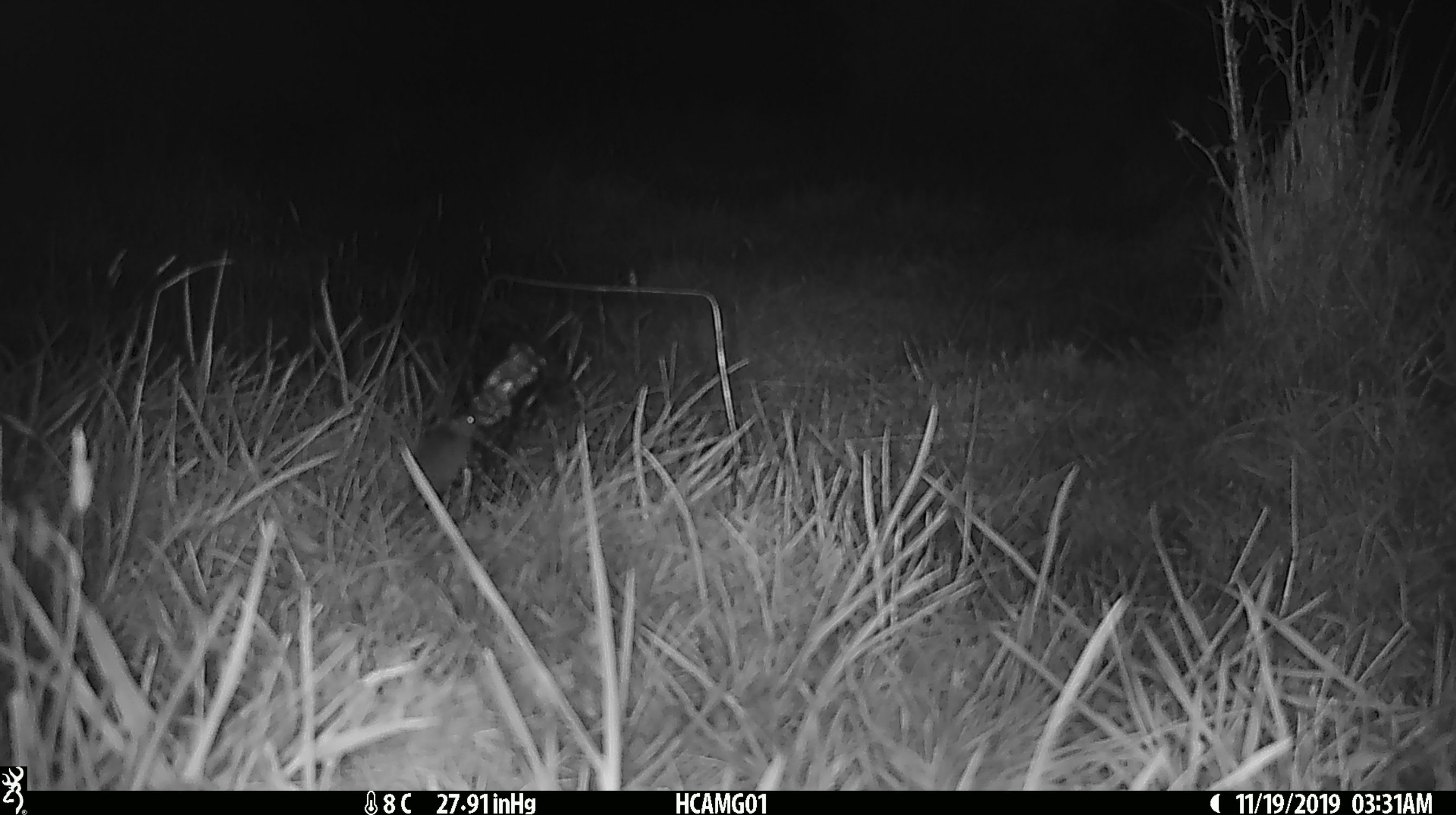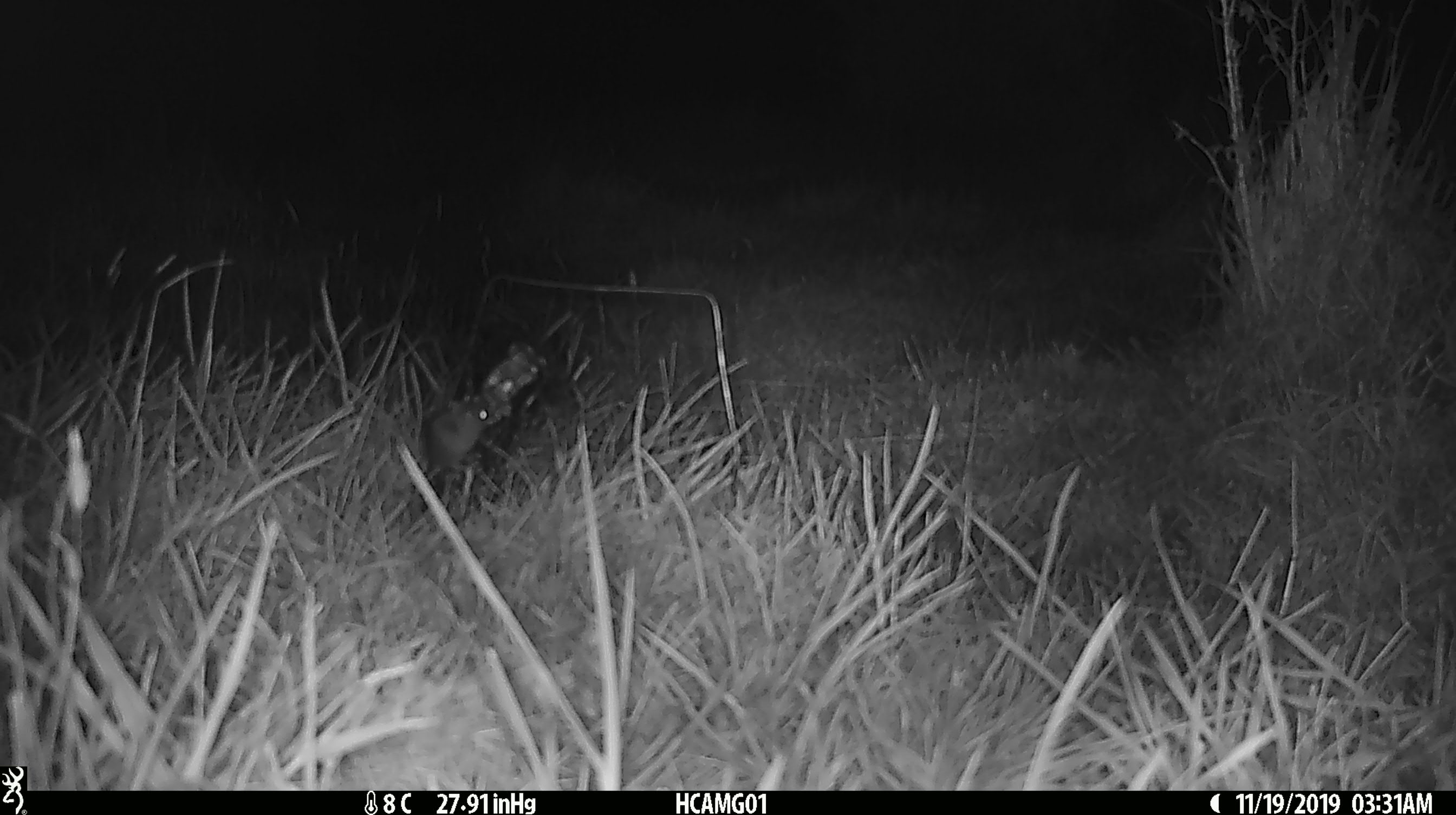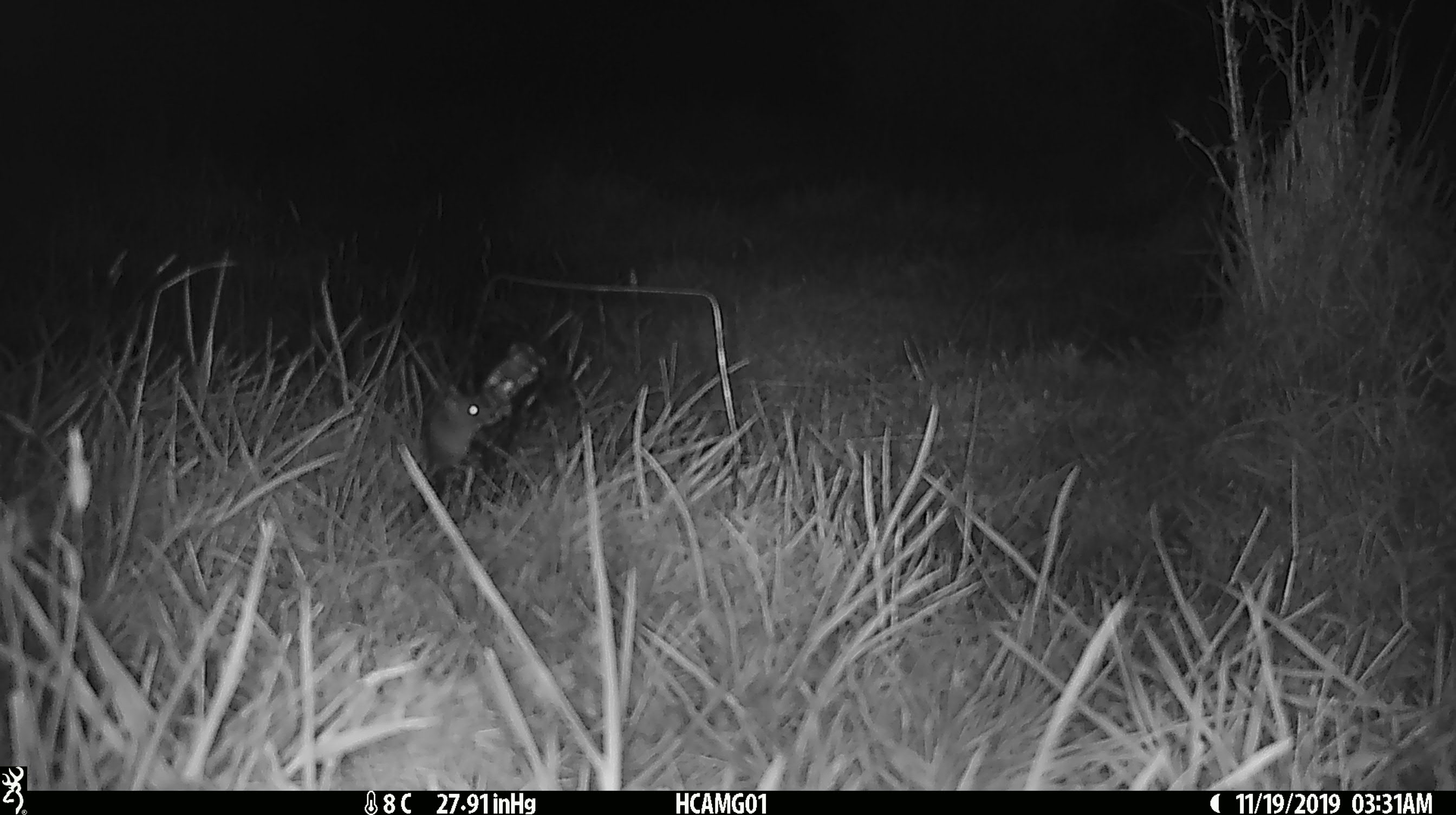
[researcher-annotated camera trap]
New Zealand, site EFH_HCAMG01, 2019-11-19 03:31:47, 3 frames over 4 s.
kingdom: Animalia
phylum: Chordata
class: Mammalia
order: Rodentia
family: Muridae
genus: Mus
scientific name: Mus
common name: mouse